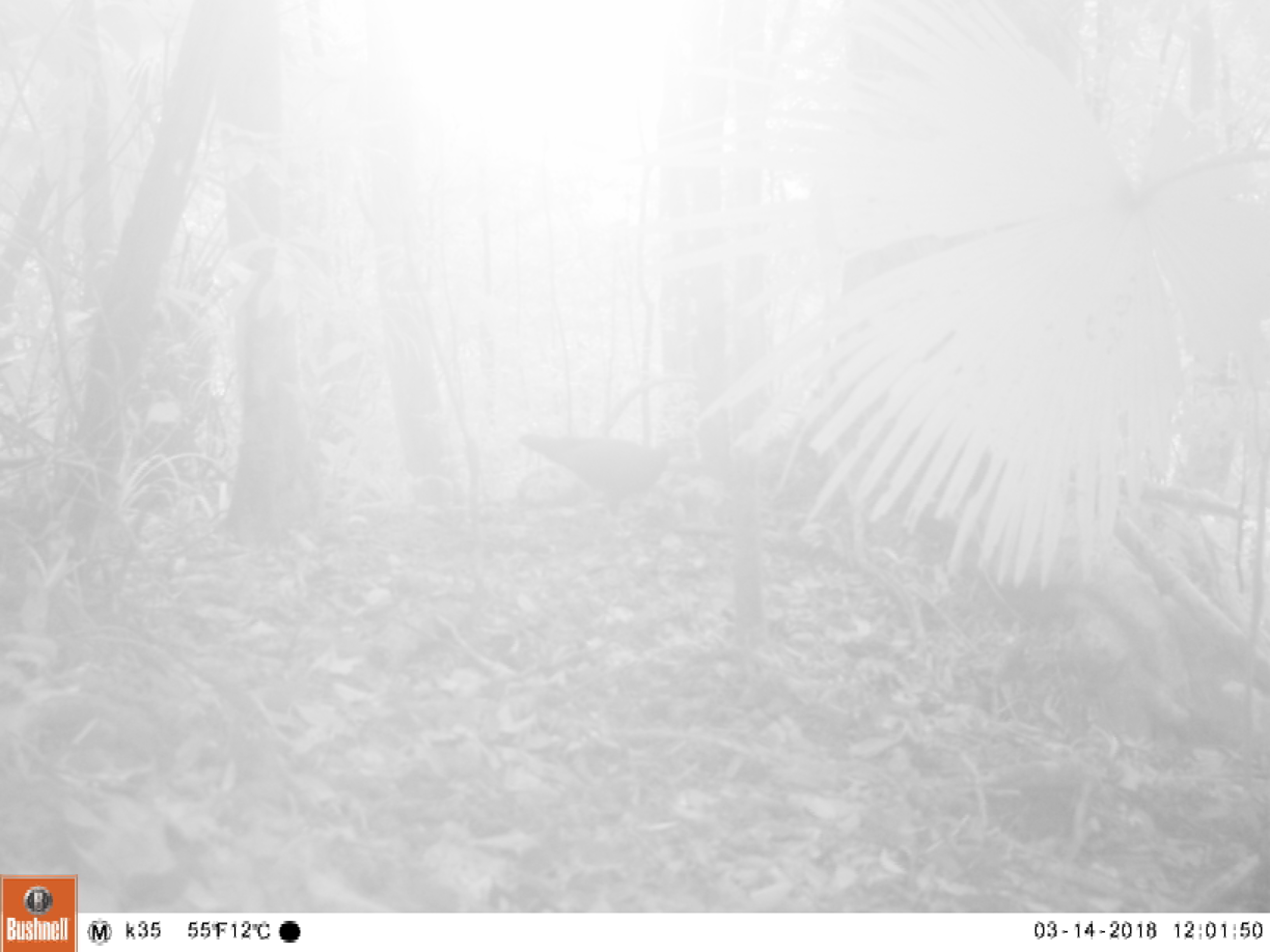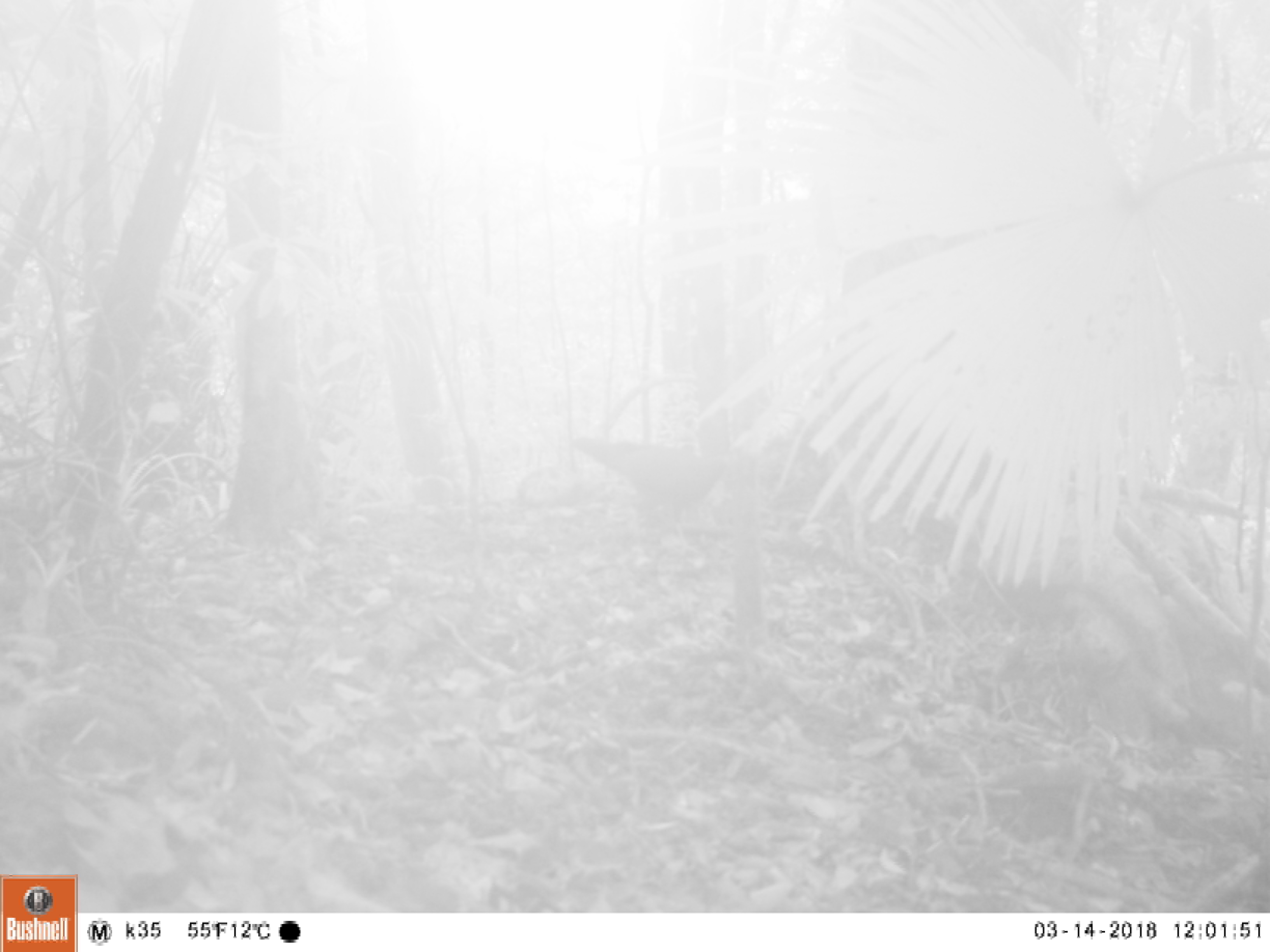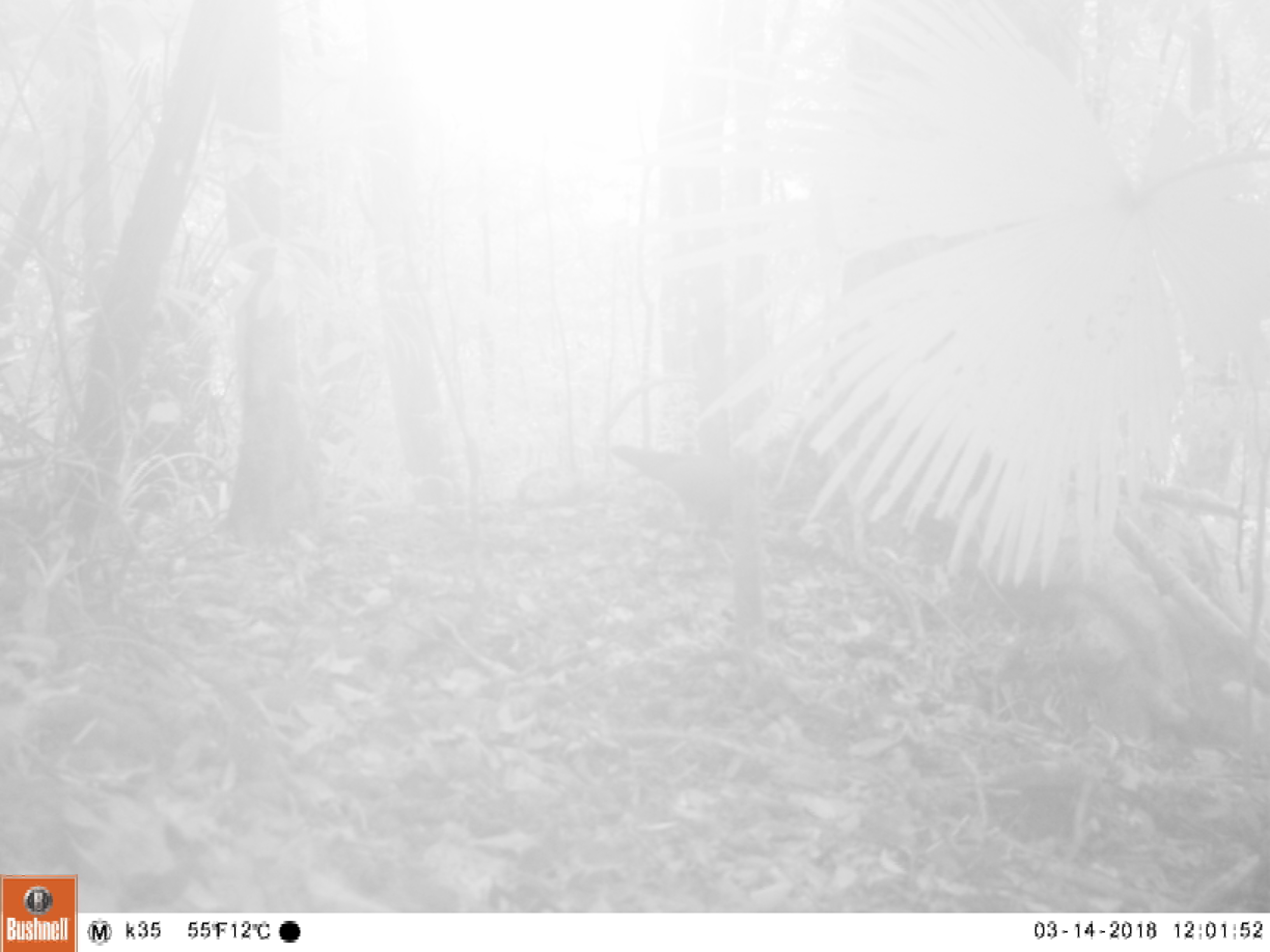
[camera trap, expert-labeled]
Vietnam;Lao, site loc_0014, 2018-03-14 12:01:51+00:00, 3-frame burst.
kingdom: Animalia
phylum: Chordata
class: Aves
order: Galliformes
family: Phasianidae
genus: Lophura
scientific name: Lophura nycthemera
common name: silver pheasant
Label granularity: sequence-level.